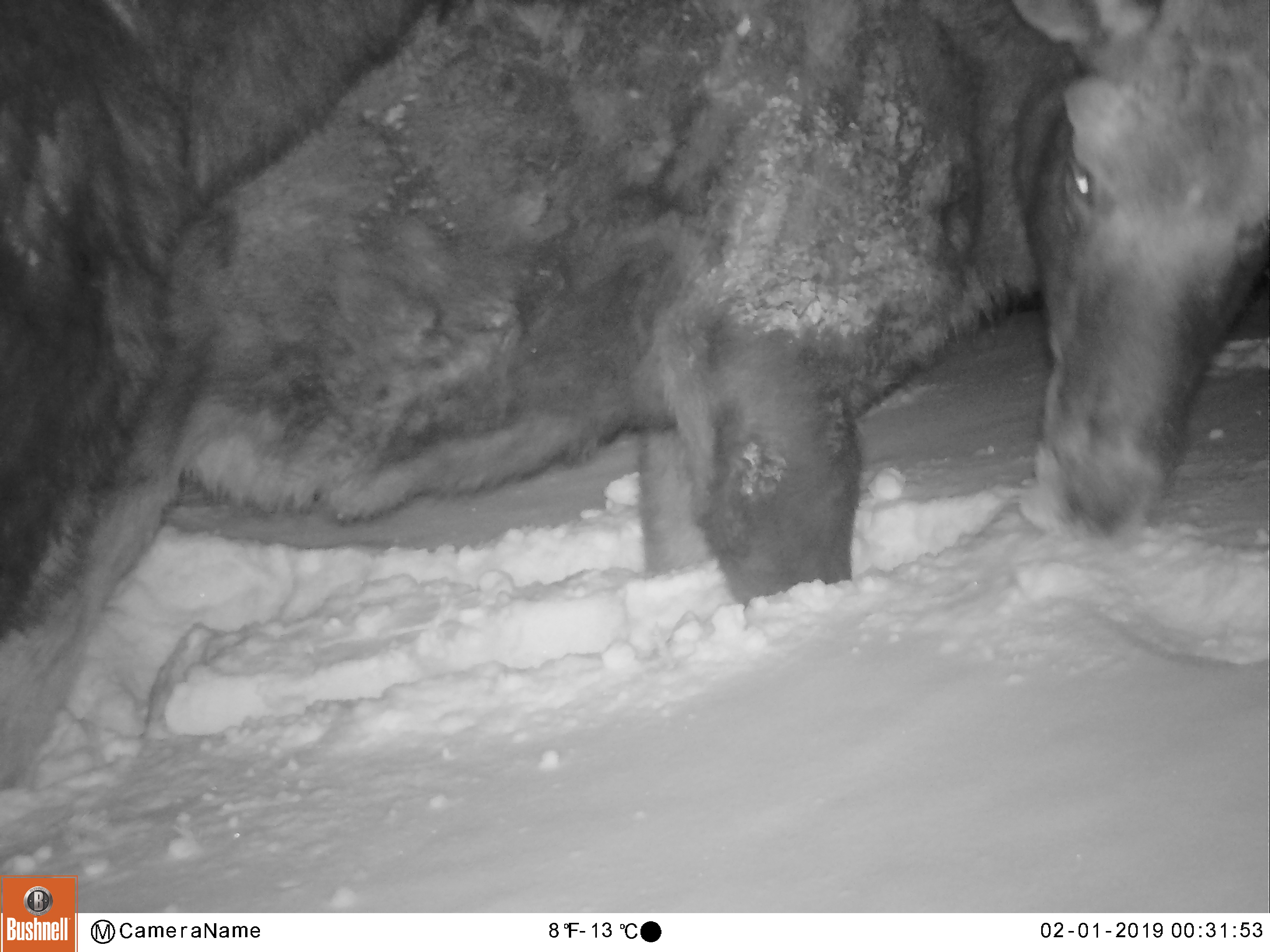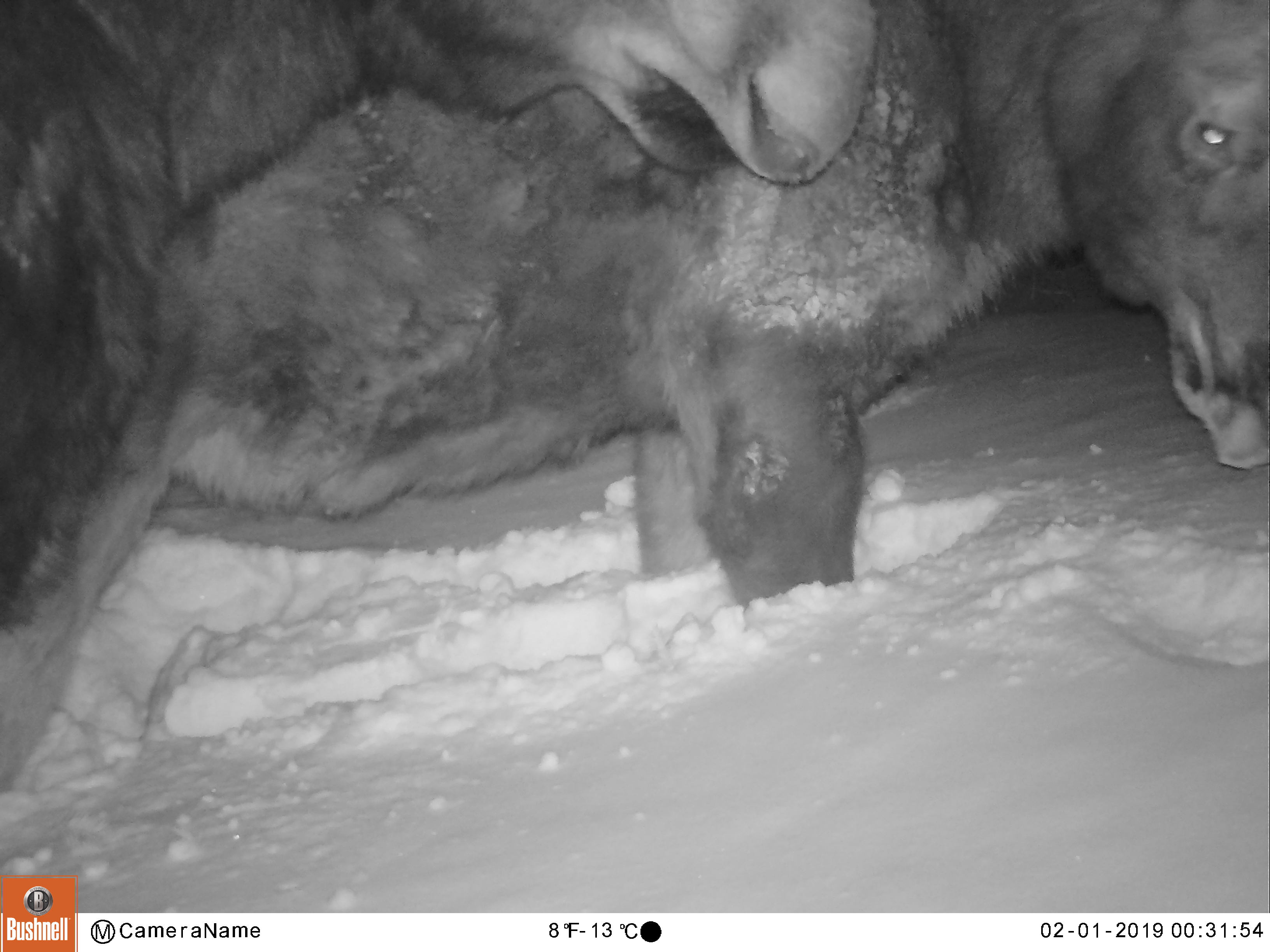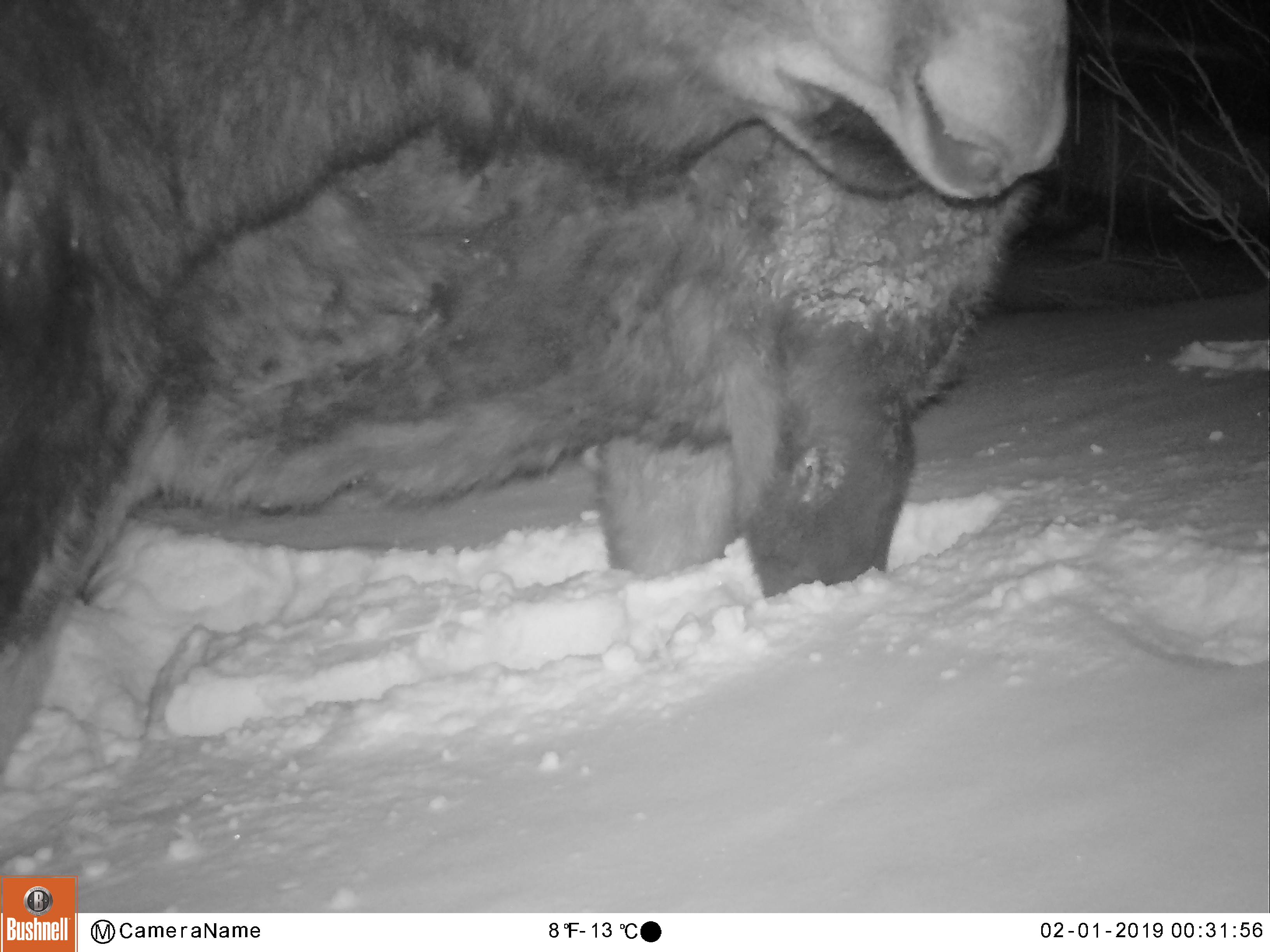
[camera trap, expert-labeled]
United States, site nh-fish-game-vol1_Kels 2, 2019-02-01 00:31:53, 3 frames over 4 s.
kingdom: Animalia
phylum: Chordata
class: Mammalia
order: Artiodactyla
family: Cervidae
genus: Alces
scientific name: Alces alces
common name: moose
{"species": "moose (Alces alces)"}